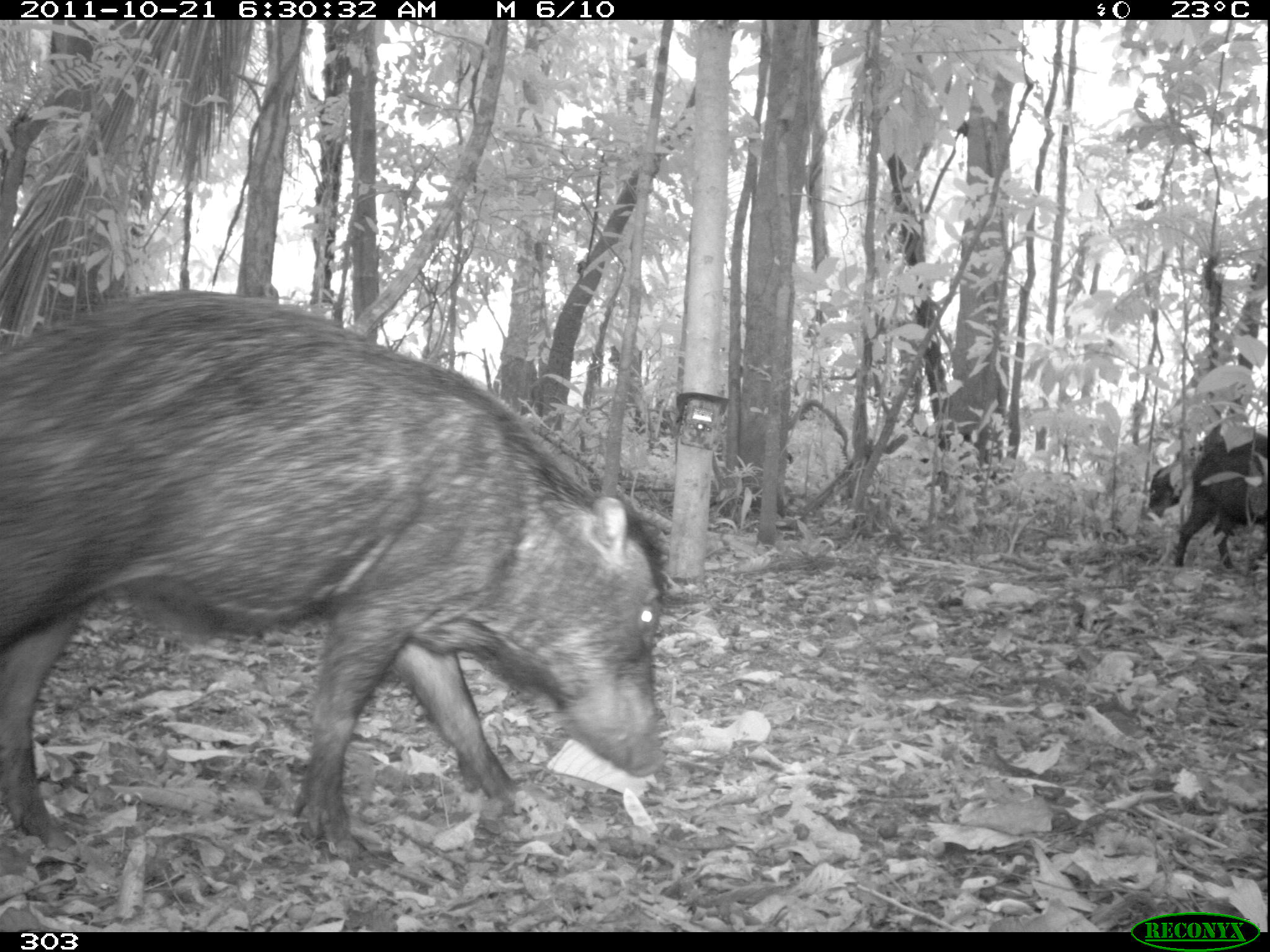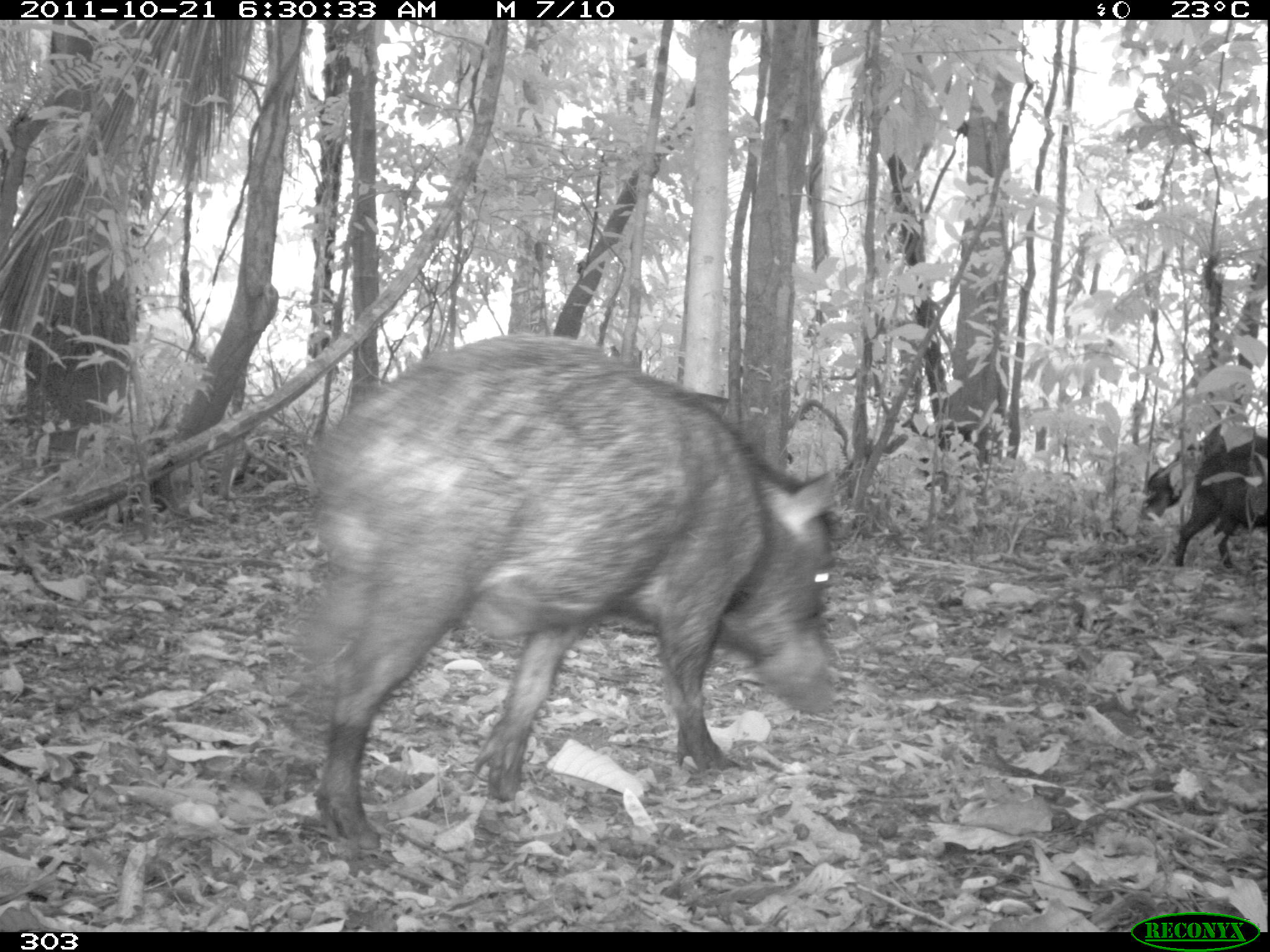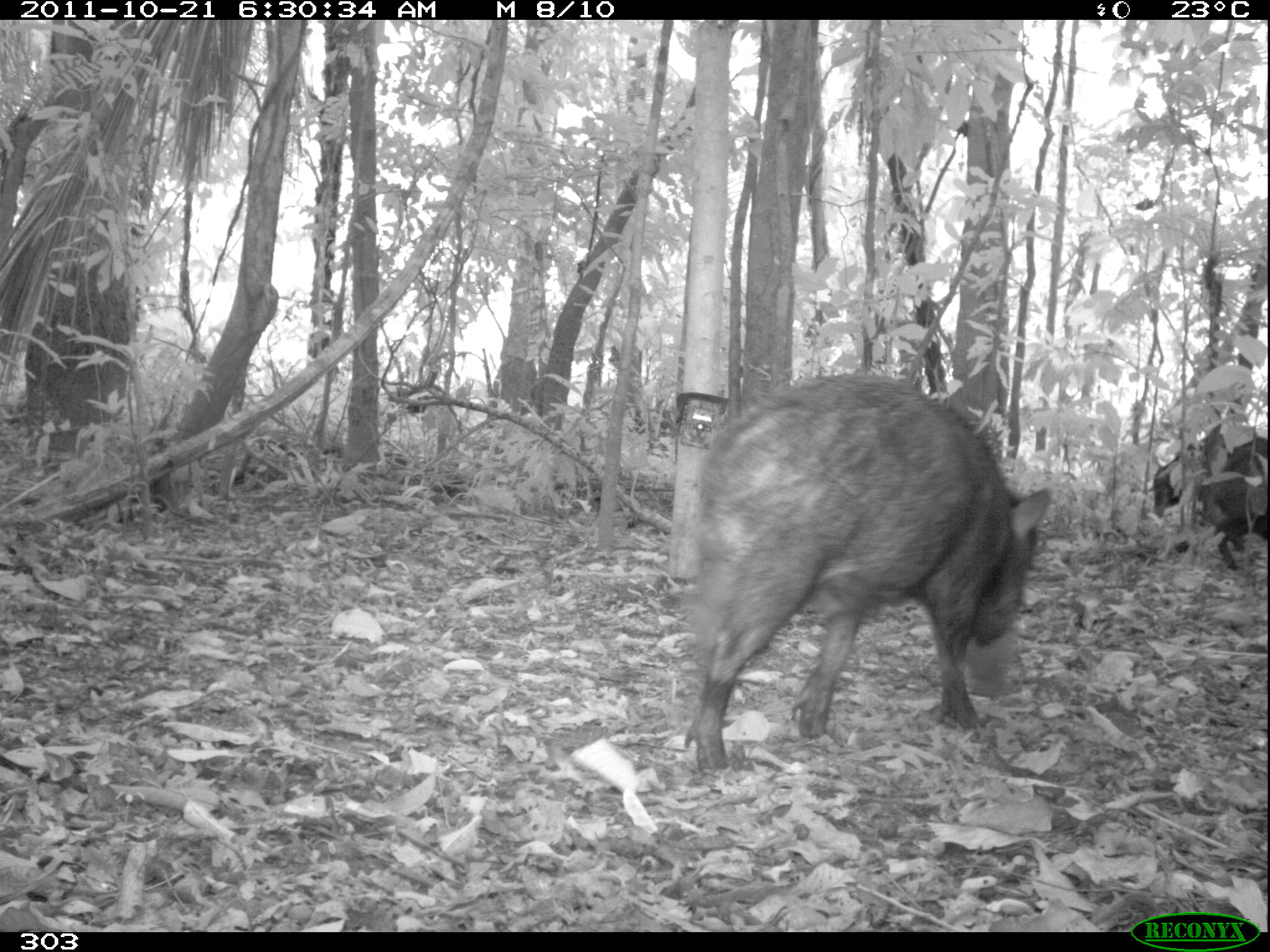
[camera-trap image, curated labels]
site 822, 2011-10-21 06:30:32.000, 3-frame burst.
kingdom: Animalia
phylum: Chordata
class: Mammalia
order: Artiodactyla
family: Tayassuidae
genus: Tayassu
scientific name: Tayassu pecari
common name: white-lipped peccary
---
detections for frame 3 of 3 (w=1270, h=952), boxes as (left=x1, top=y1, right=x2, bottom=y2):
tayassu pecari: (left=679, top=371, right=1053, bottom=773); (left=1150, top=435, right=1262, bottom=549); (left=1207, top=434, right=1270, bottom=571)